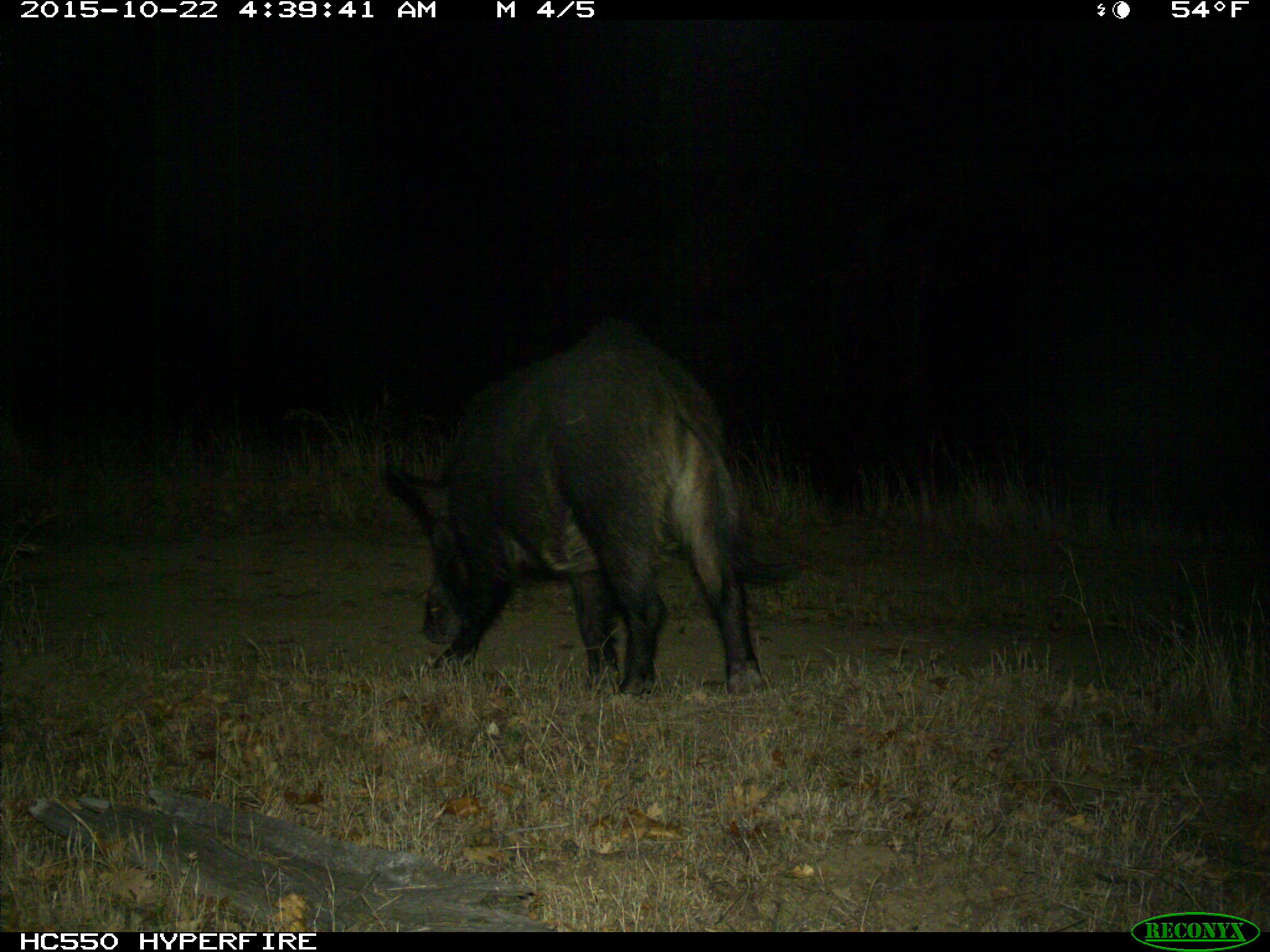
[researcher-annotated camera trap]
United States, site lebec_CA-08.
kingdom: Animalia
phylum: Chordata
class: Mammalia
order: Artiodactyla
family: Suidae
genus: Sus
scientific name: Sus scrofa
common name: wild boar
Sus scrofa (wild boar).